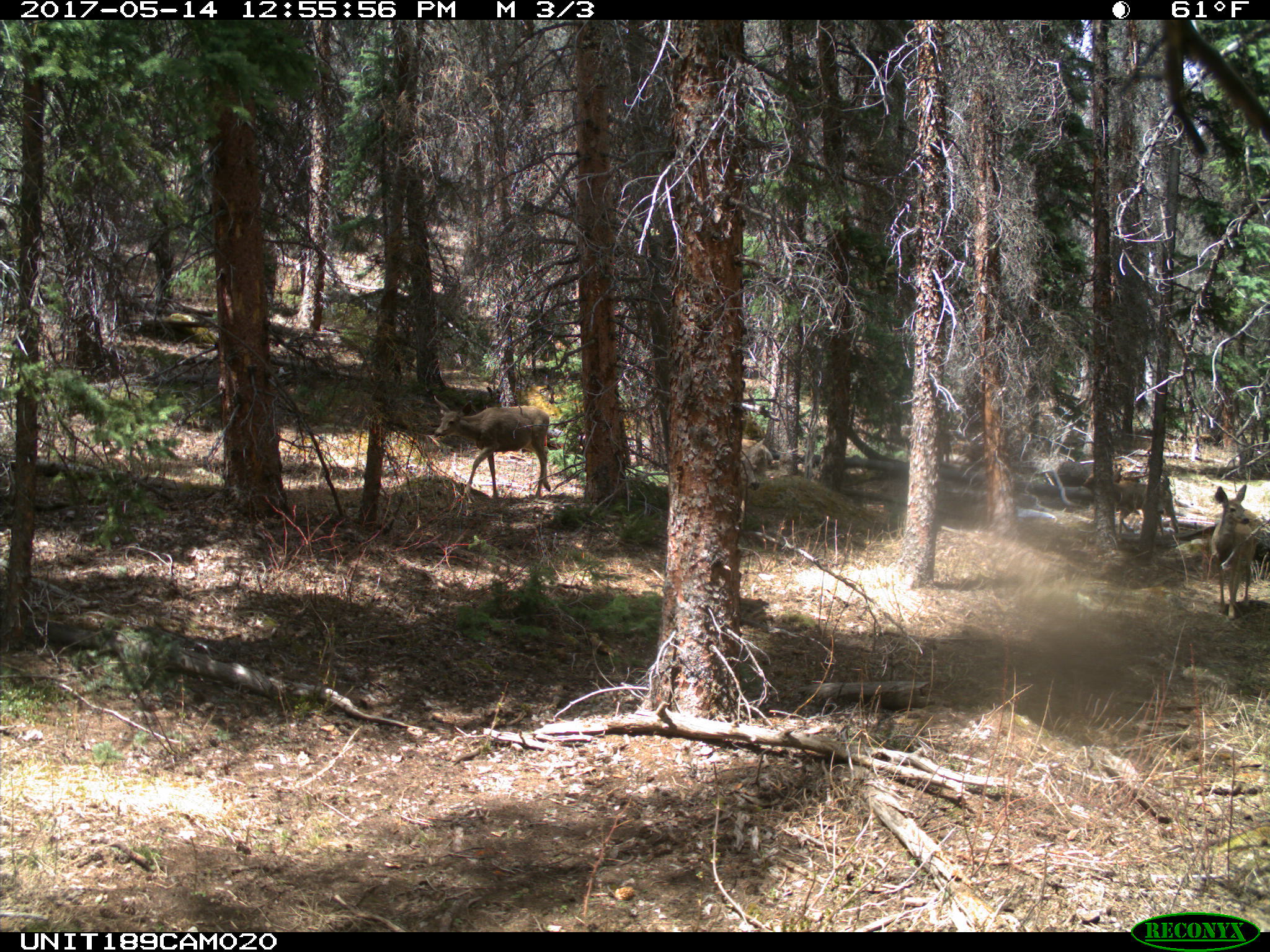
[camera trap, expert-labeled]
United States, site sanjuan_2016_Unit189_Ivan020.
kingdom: Animalia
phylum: Chordata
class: Mammalia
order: Artiodactyla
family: Cervidae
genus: Odocoileus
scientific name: Odocoileus hemionus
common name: mule deer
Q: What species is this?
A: Odocoileus hemionus (mule deer).